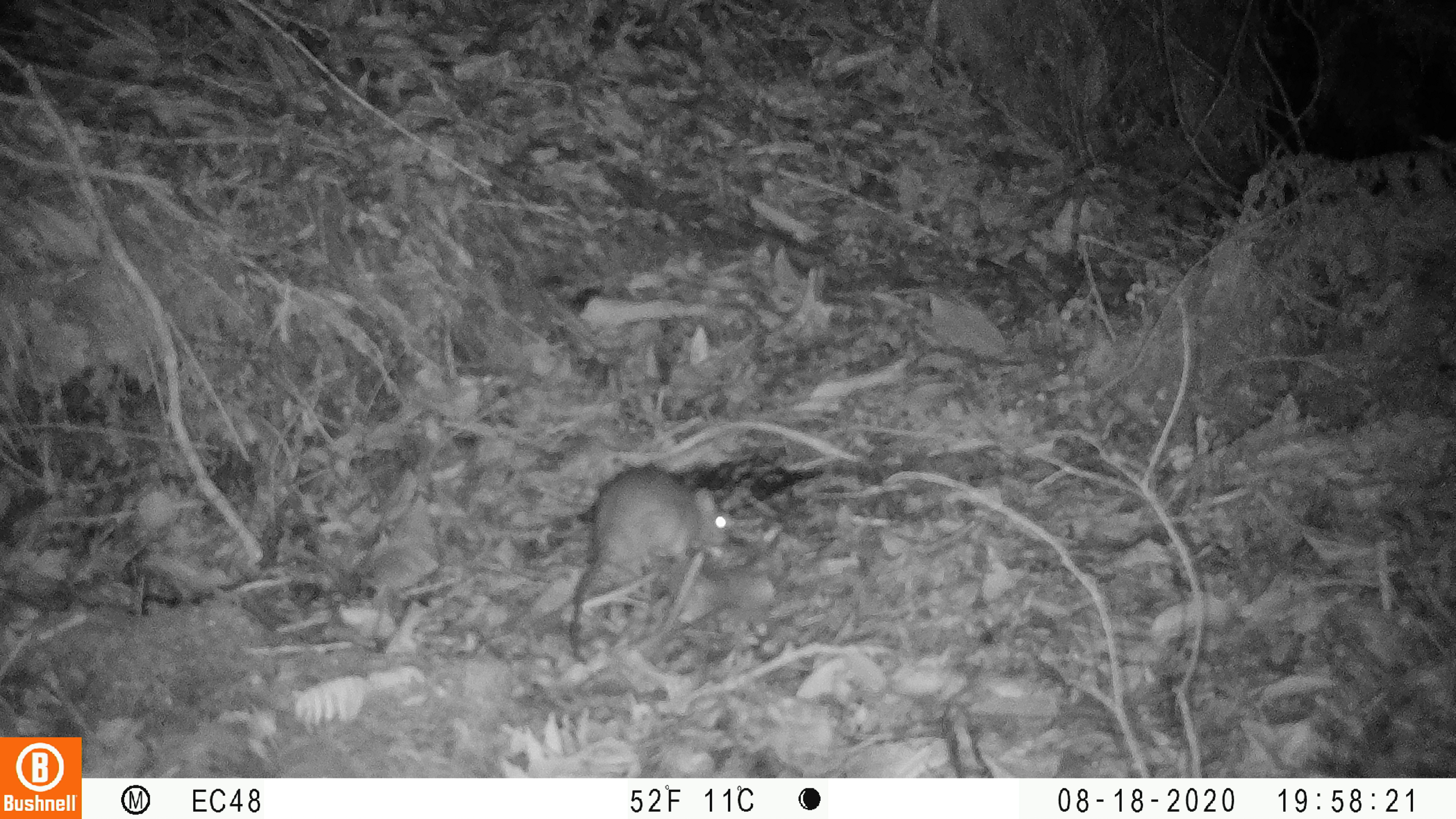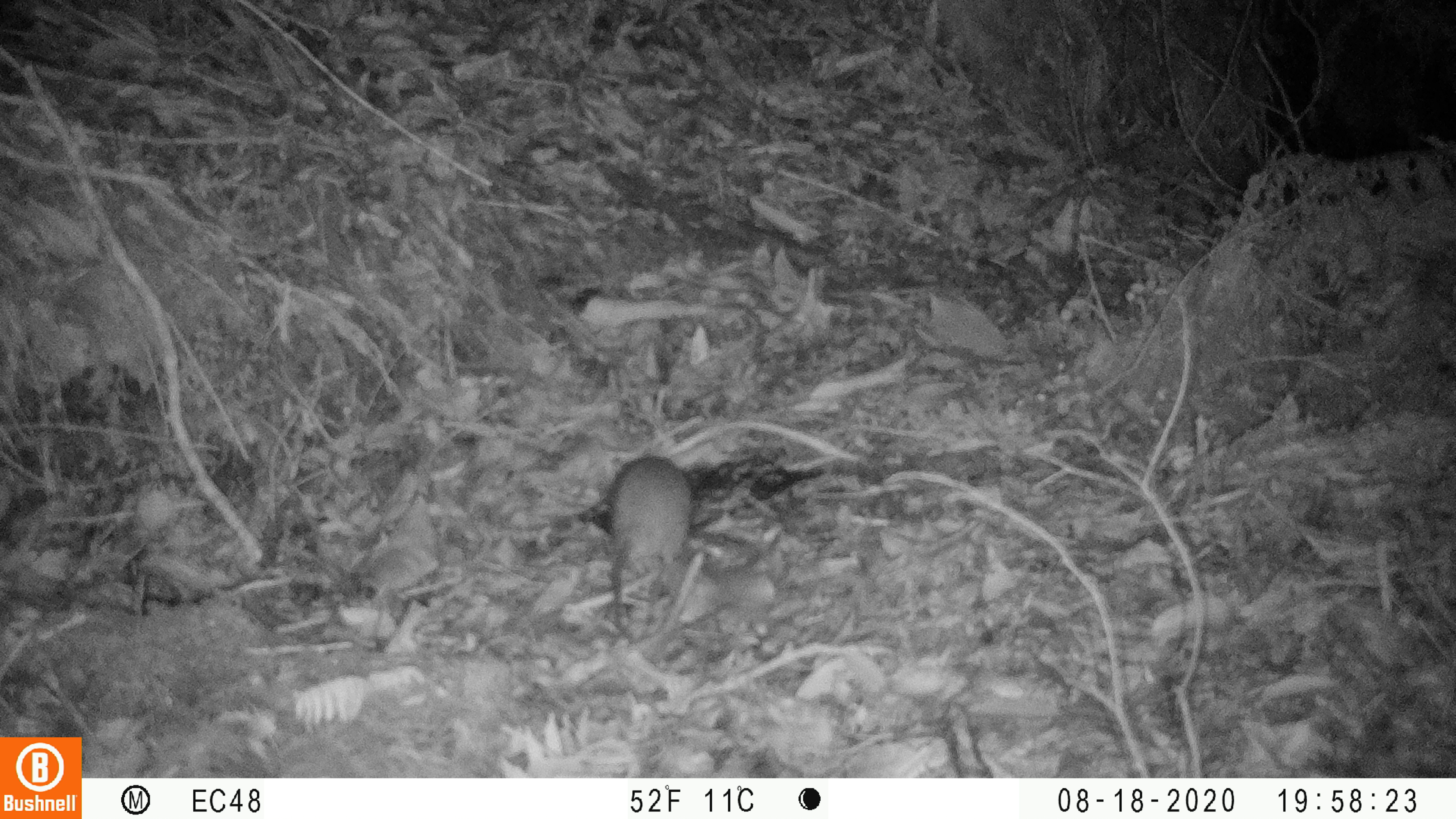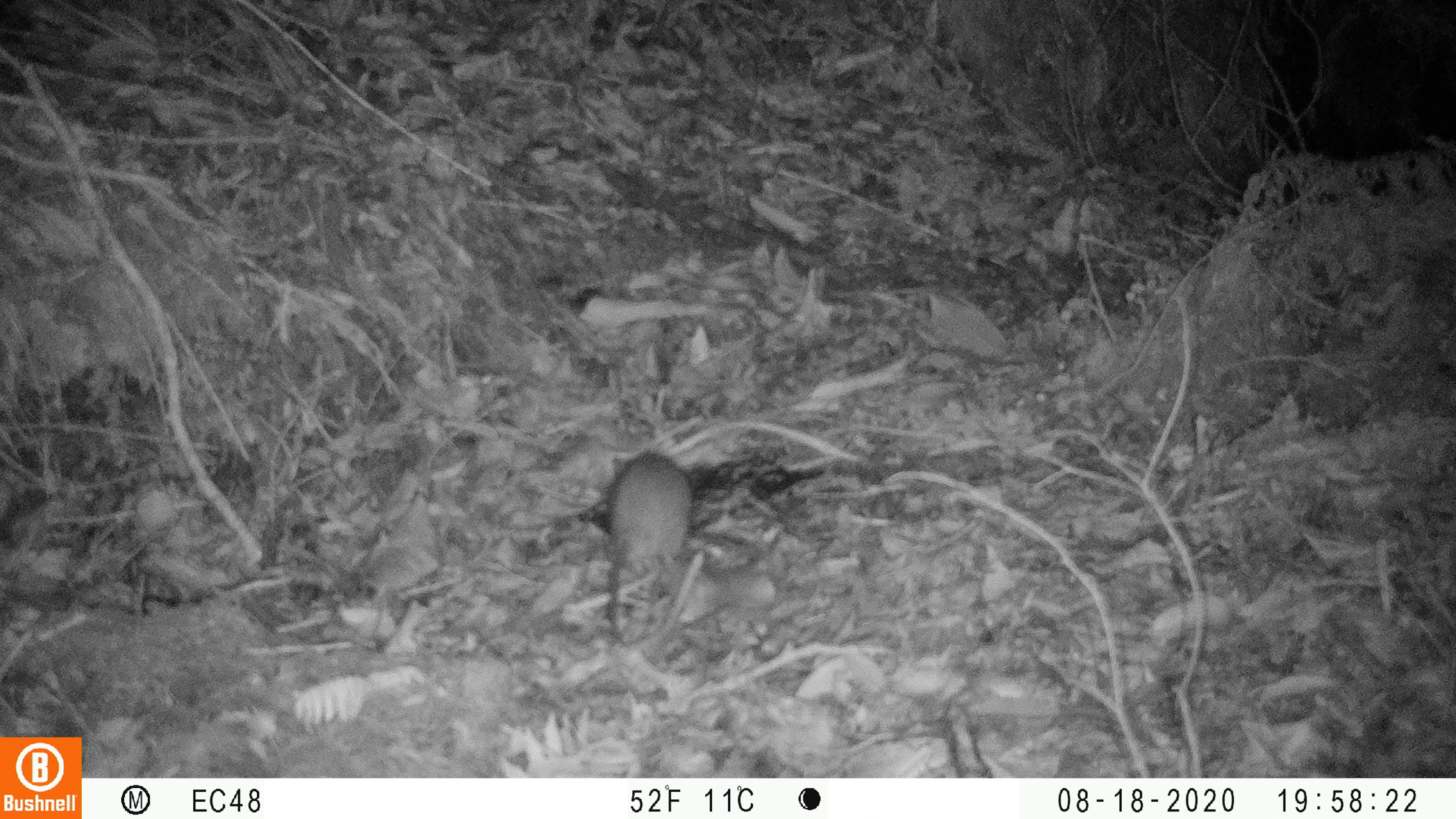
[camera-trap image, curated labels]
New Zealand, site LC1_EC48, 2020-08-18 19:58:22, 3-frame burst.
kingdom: Animalia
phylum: Chordata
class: Mammalia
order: Rodentia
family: Muridae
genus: Rattus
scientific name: Rattus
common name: rat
Rat (Rattus).